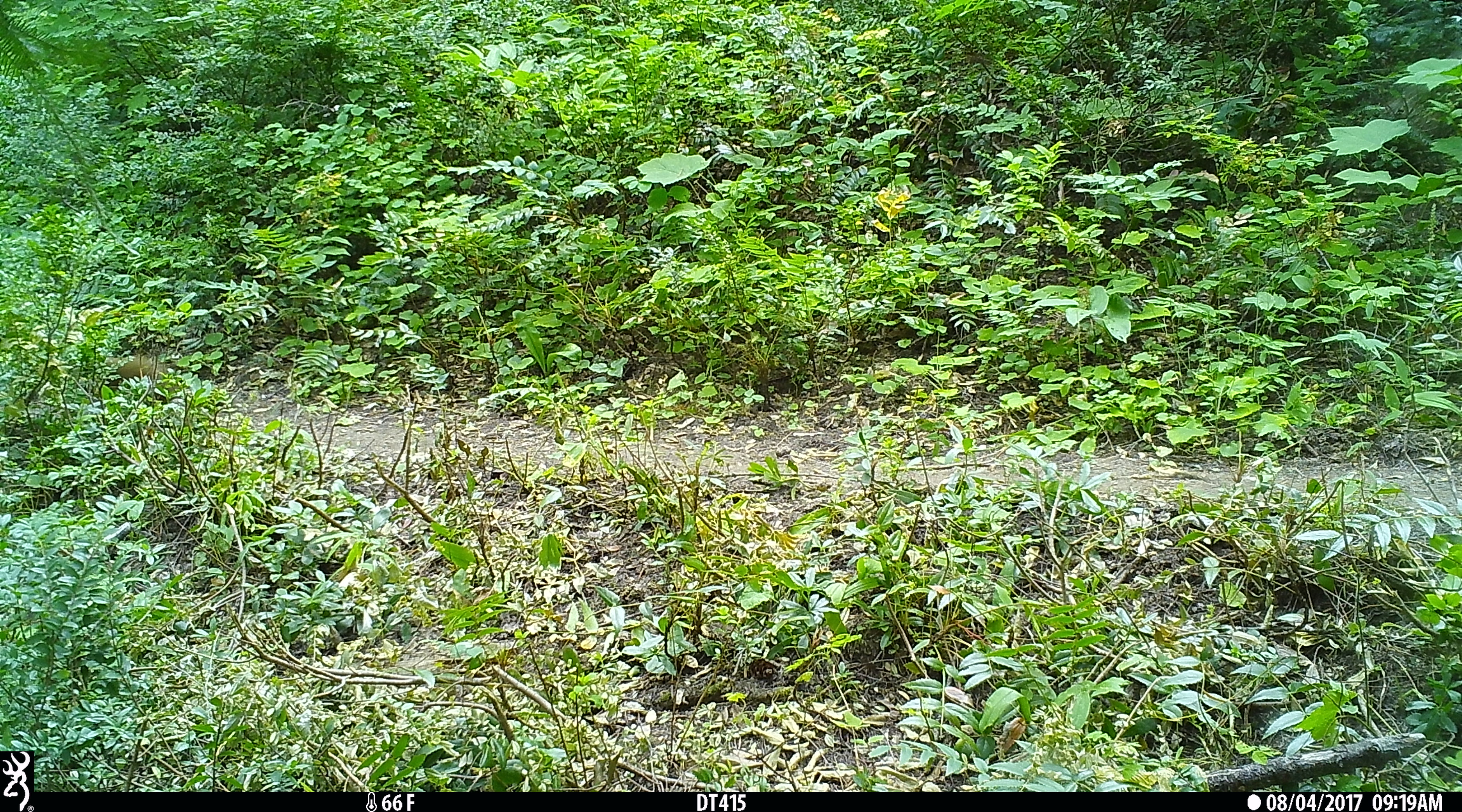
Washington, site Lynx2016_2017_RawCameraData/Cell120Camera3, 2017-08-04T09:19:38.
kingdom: Animalia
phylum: Chordata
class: Mammalia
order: Carnivora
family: Mustelidae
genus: Martes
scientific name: Martes americana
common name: american marten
Martes americana (american marten). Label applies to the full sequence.